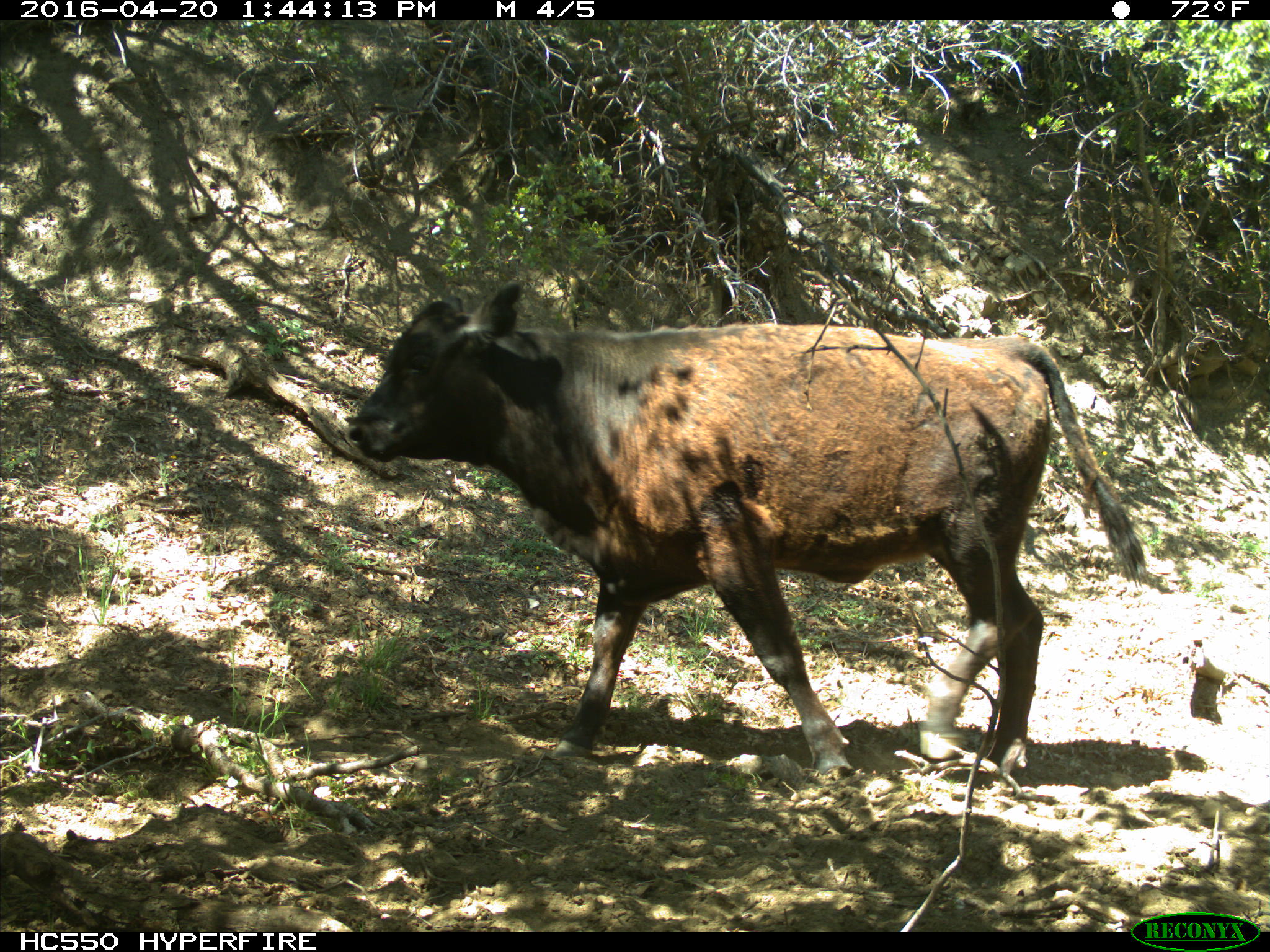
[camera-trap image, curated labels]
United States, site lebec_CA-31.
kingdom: Animalia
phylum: Chordata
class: Mammalia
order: Artiodactyla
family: Bovidae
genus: Bos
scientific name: Bos taurus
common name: domestic cow